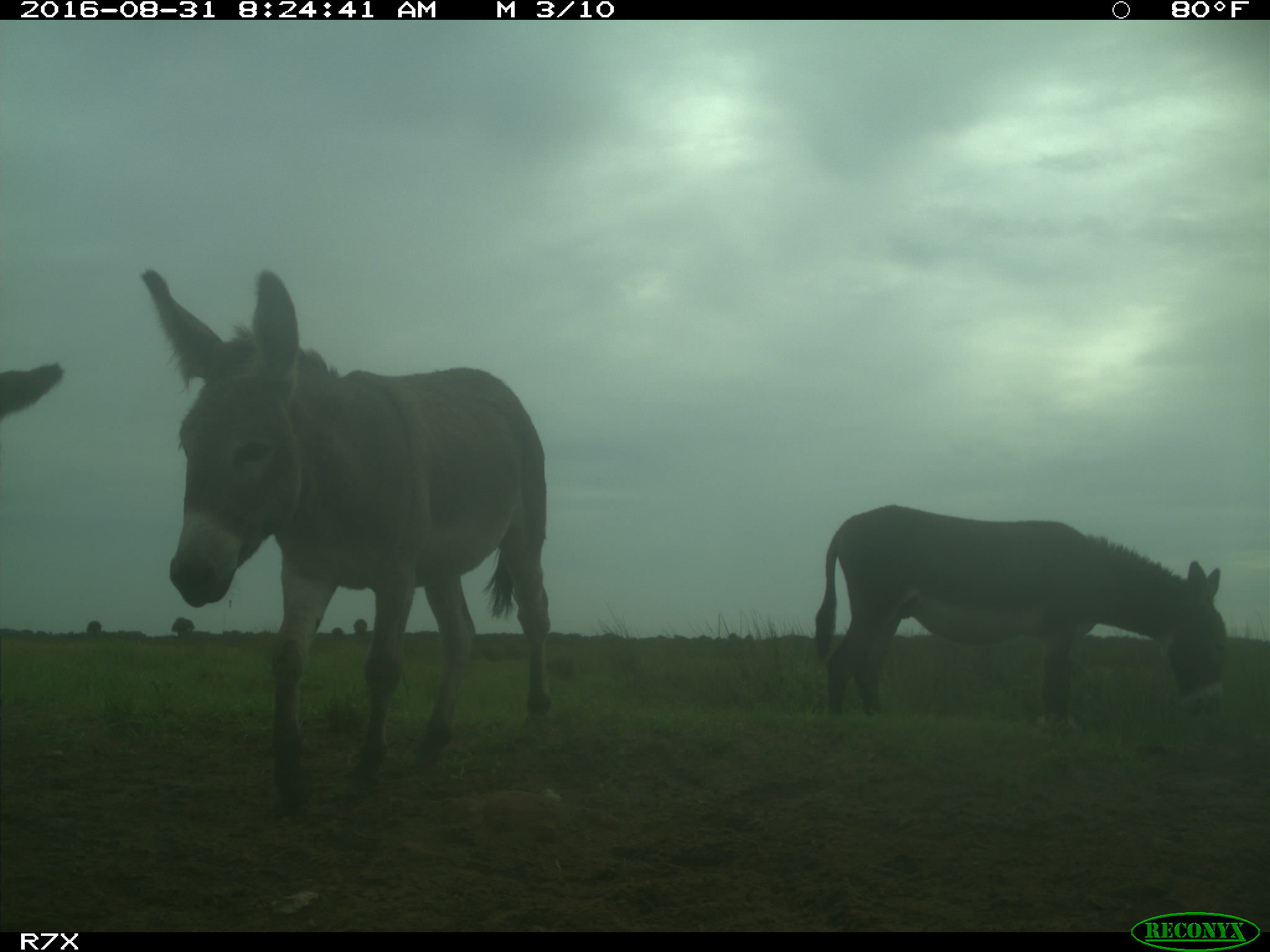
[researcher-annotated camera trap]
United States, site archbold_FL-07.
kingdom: Animalia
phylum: Chordata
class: Mammalia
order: Perissodactyla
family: Equidae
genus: Equus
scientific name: Equus africanus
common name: african wild ass